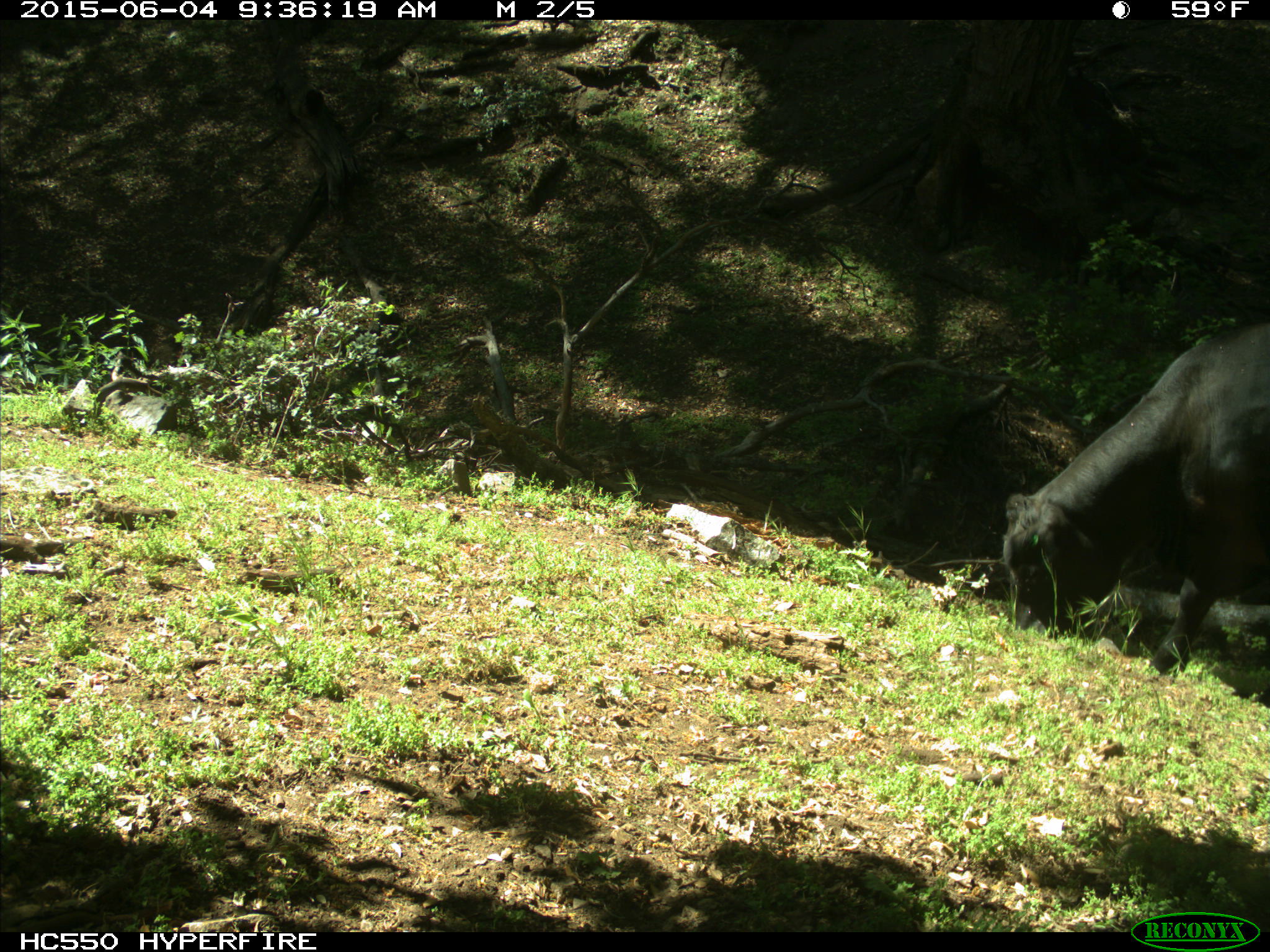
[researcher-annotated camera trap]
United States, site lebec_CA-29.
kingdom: Animalia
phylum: Chordata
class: Mammalia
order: Artiodactyla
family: Bovidae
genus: Bos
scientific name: Bos taurus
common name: domestic cow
Bos taurus (domestic cow).